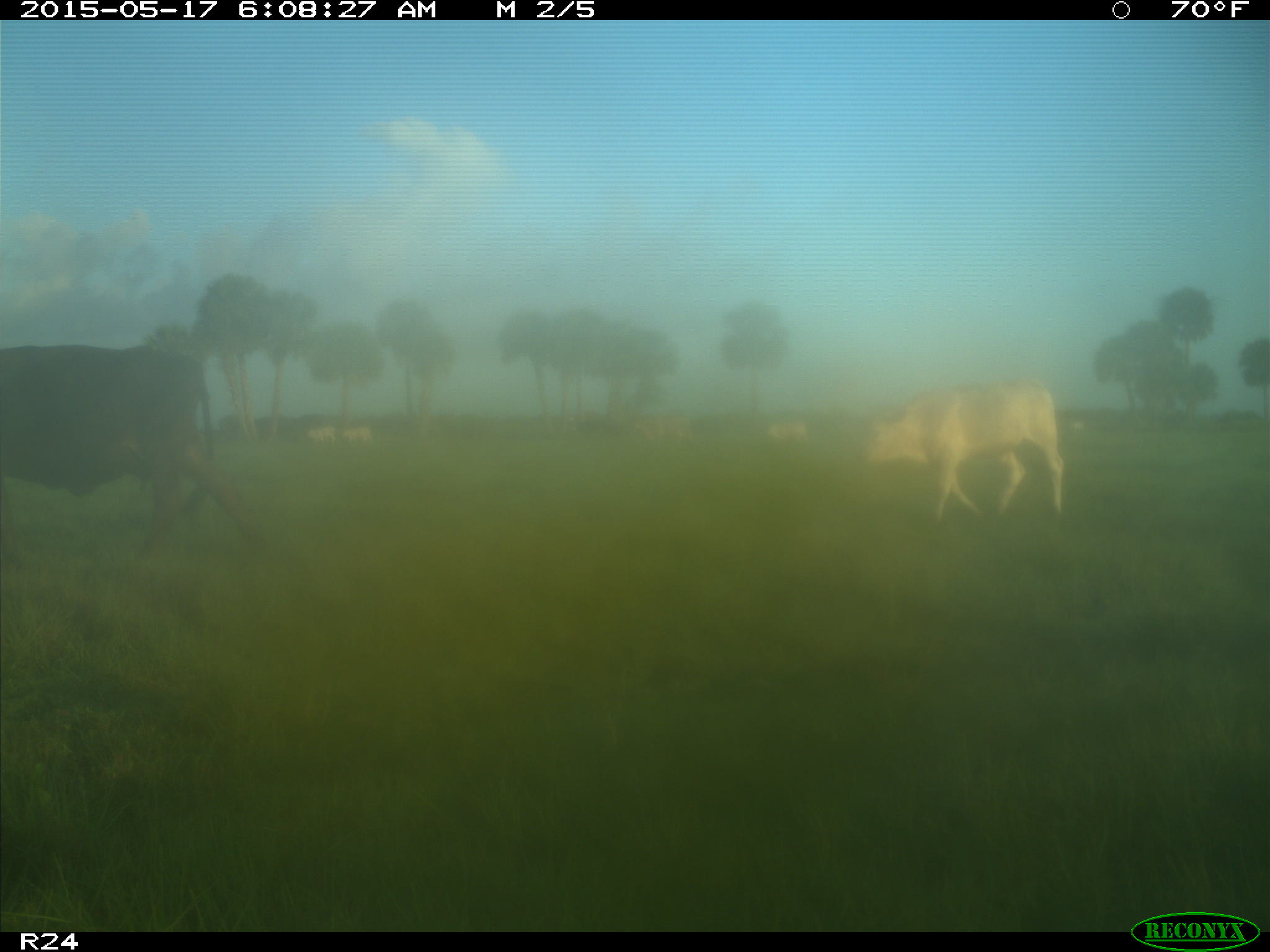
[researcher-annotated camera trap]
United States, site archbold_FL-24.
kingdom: Animalia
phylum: Chordata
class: Mammalia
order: Artiodactyla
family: Bovidae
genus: Bos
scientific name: Bos taurus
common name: domestic cow